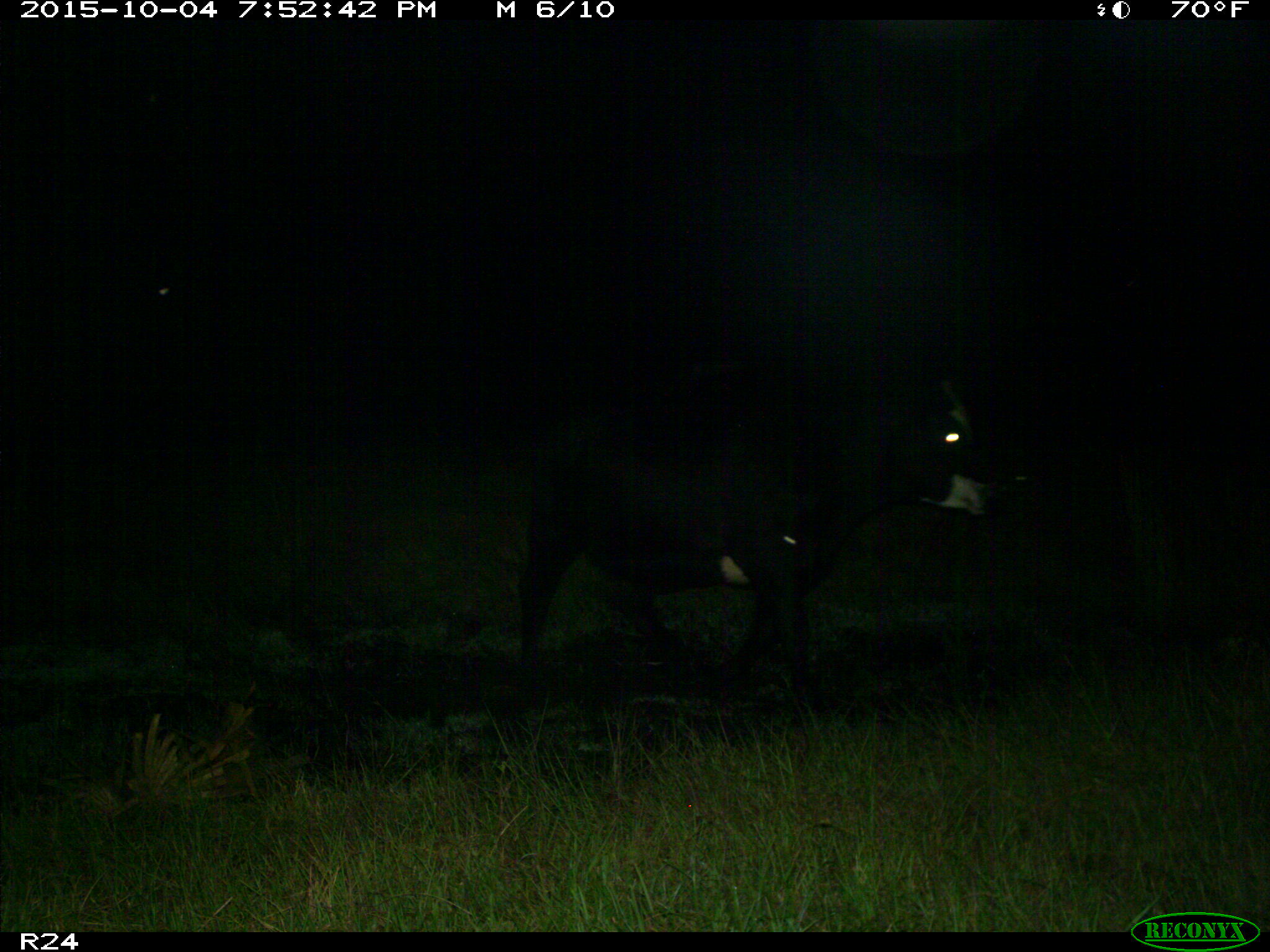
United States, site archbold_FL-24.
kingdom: Animalia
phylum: Chordata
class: Mammalia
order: Artiodactyla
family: Bovidae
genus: Bos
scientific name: Bos taurus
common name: domestic cow